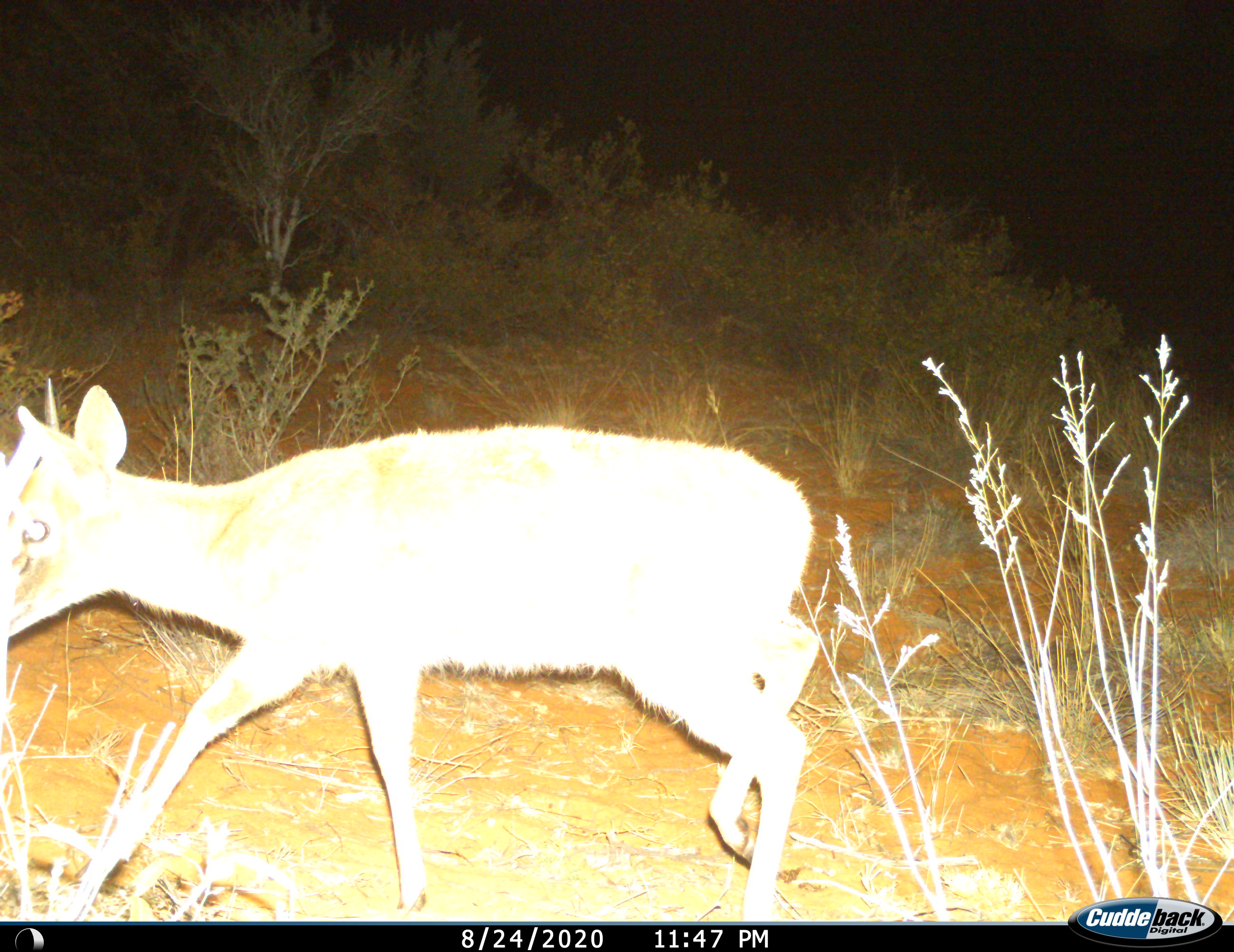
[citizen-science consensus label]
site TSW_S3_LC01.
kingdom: Animalia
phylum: Chordata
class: Mammalia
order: Artiodactyla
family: Bovidae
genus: Sylvicapra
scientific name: Sylvicapra grimmia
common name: common duiker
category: duikercommongrey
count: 1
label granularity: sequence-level